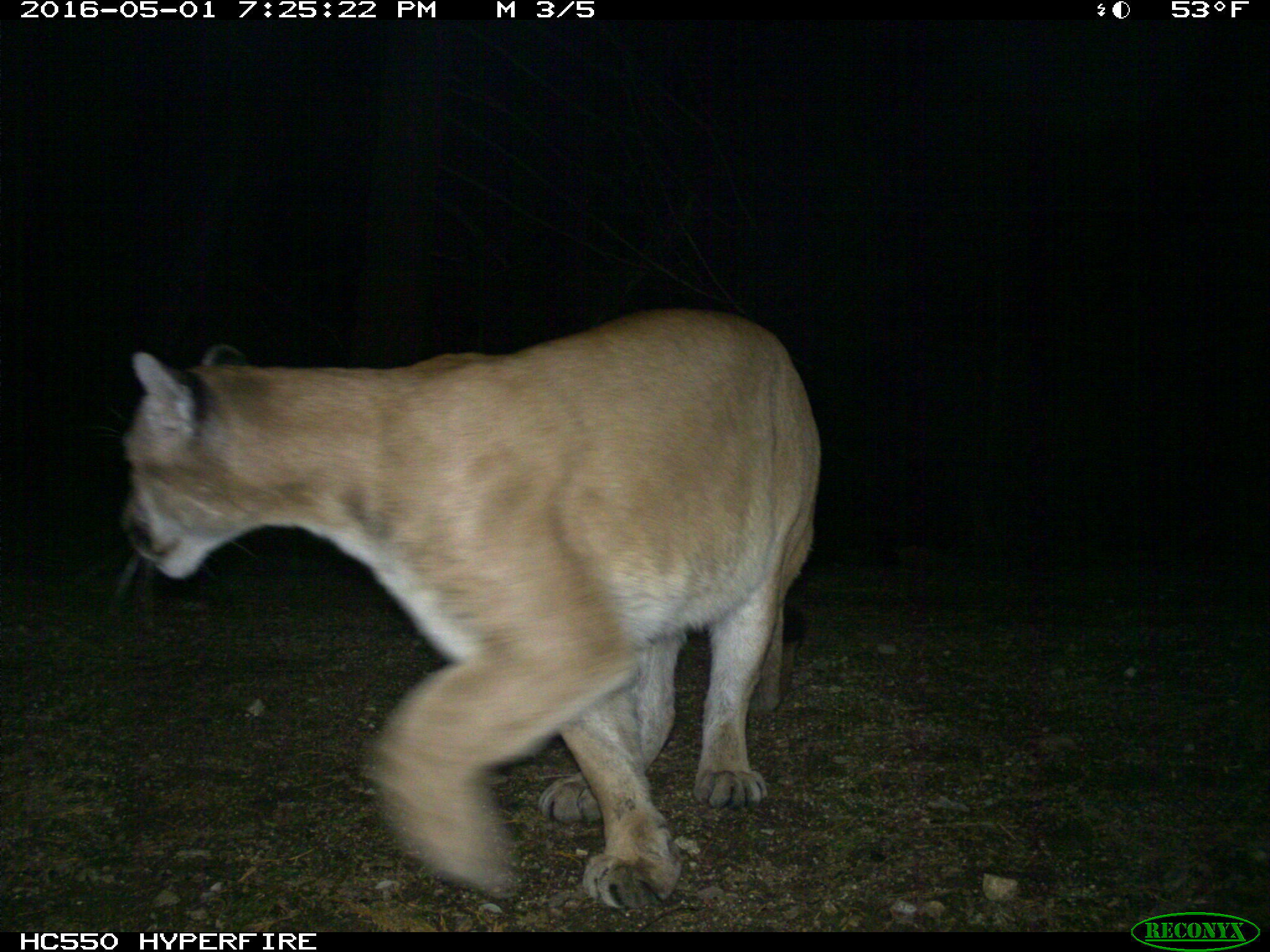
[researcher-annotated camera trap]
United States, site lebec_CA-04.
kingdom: Animalia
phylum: Chordata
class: Mammalia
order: Carnivora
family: Felidae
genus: Puma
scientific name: Puma concolor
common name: mountain lion